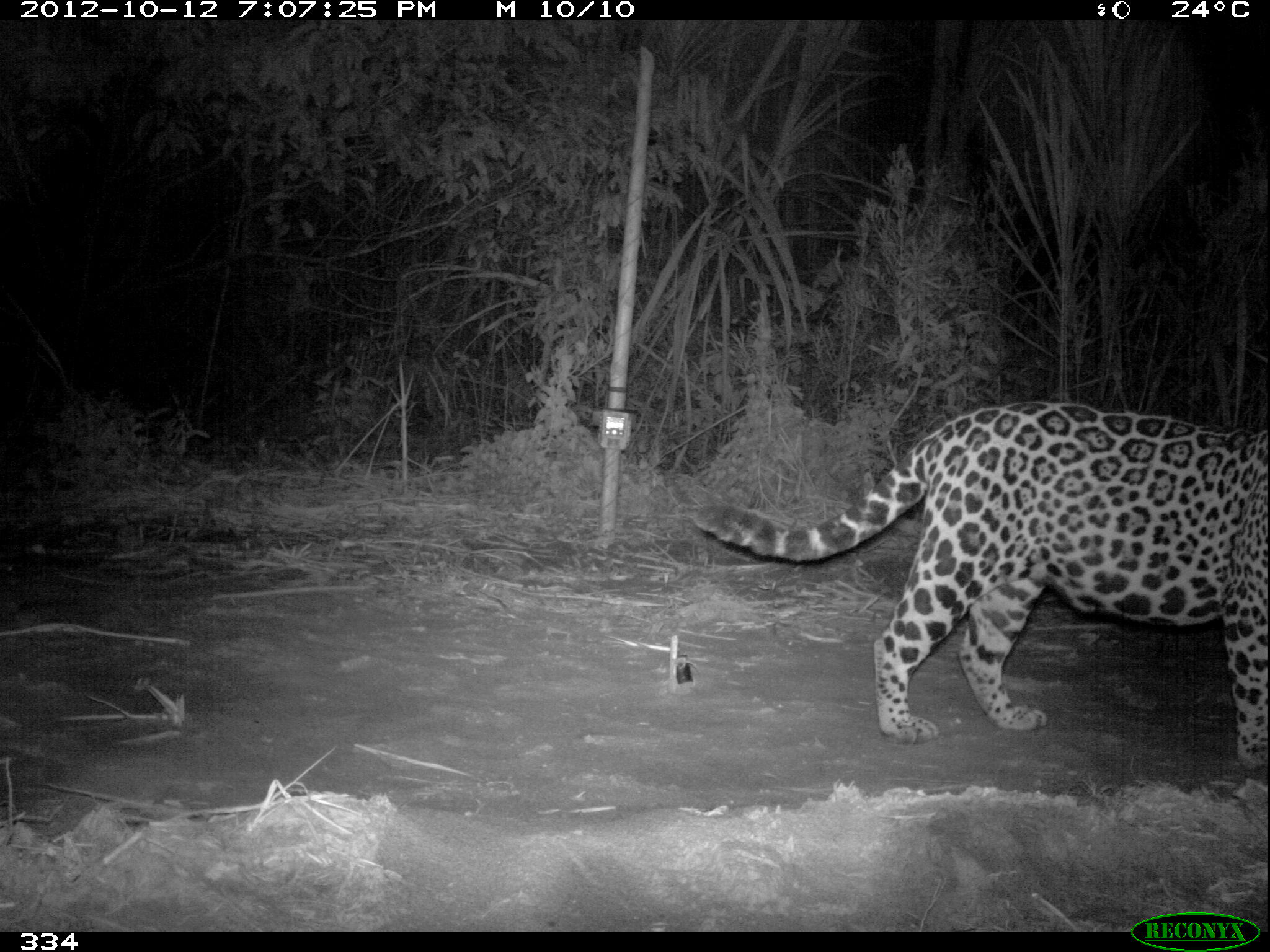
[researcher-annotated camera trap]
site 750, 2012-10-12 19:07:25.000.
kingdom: Animalia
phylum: Chordata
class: Mammalia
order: Carnivora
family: Felidae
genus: Panthera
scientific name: Panthera onca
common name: jaguar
Panthera onca (jaguar).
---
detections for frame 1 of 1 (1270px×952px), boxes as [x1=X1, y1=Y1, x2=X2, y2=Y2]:
panthera onca: [x1=692, y1=399, x2=1268, y2=764]